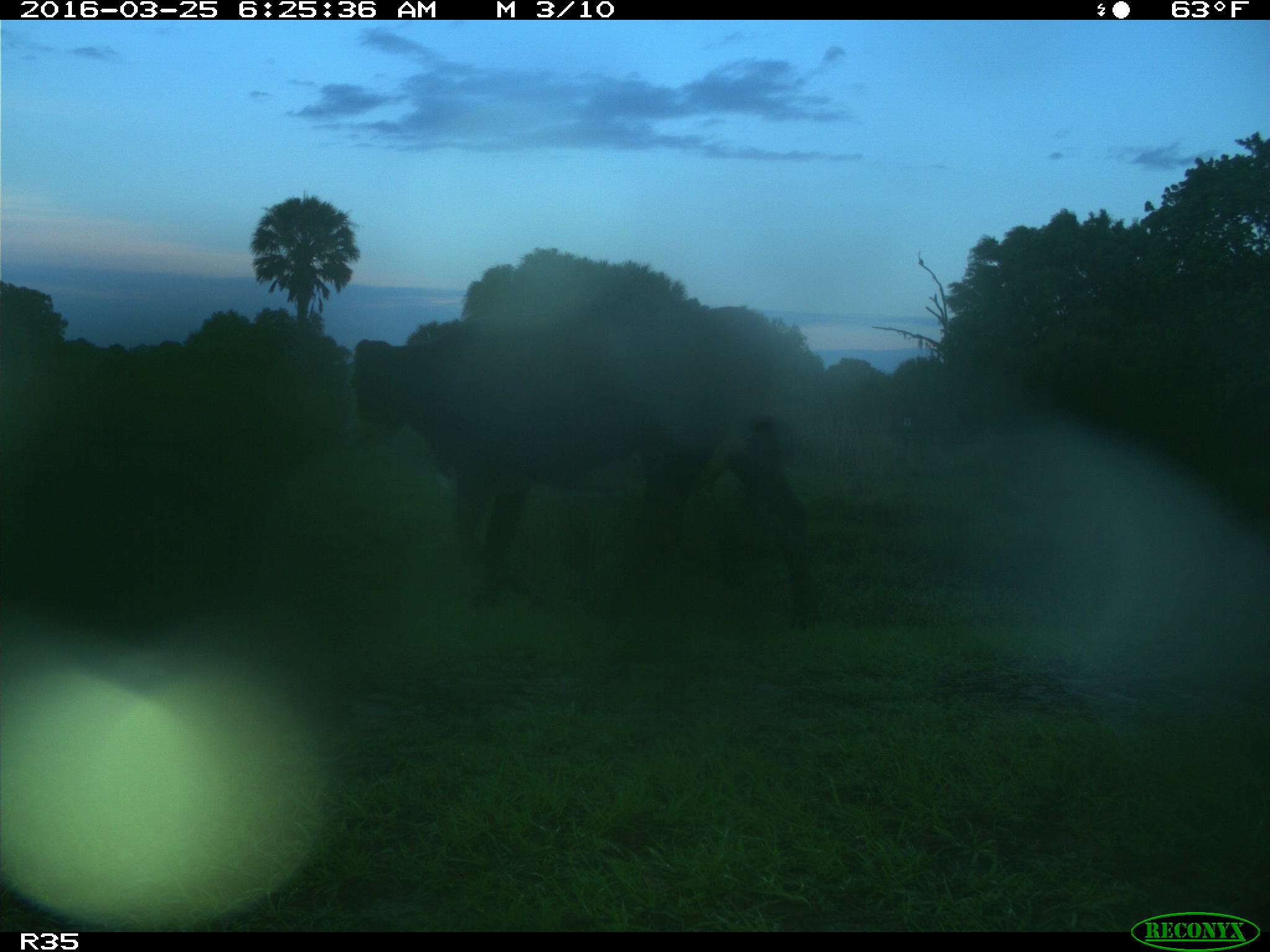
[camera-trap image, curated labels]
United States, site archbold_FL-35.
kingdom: Animalia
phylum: Chordata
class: Mammalia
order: Artiodactyla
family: Bovidae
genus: Bos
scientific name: Bos taurus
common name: domestic cow